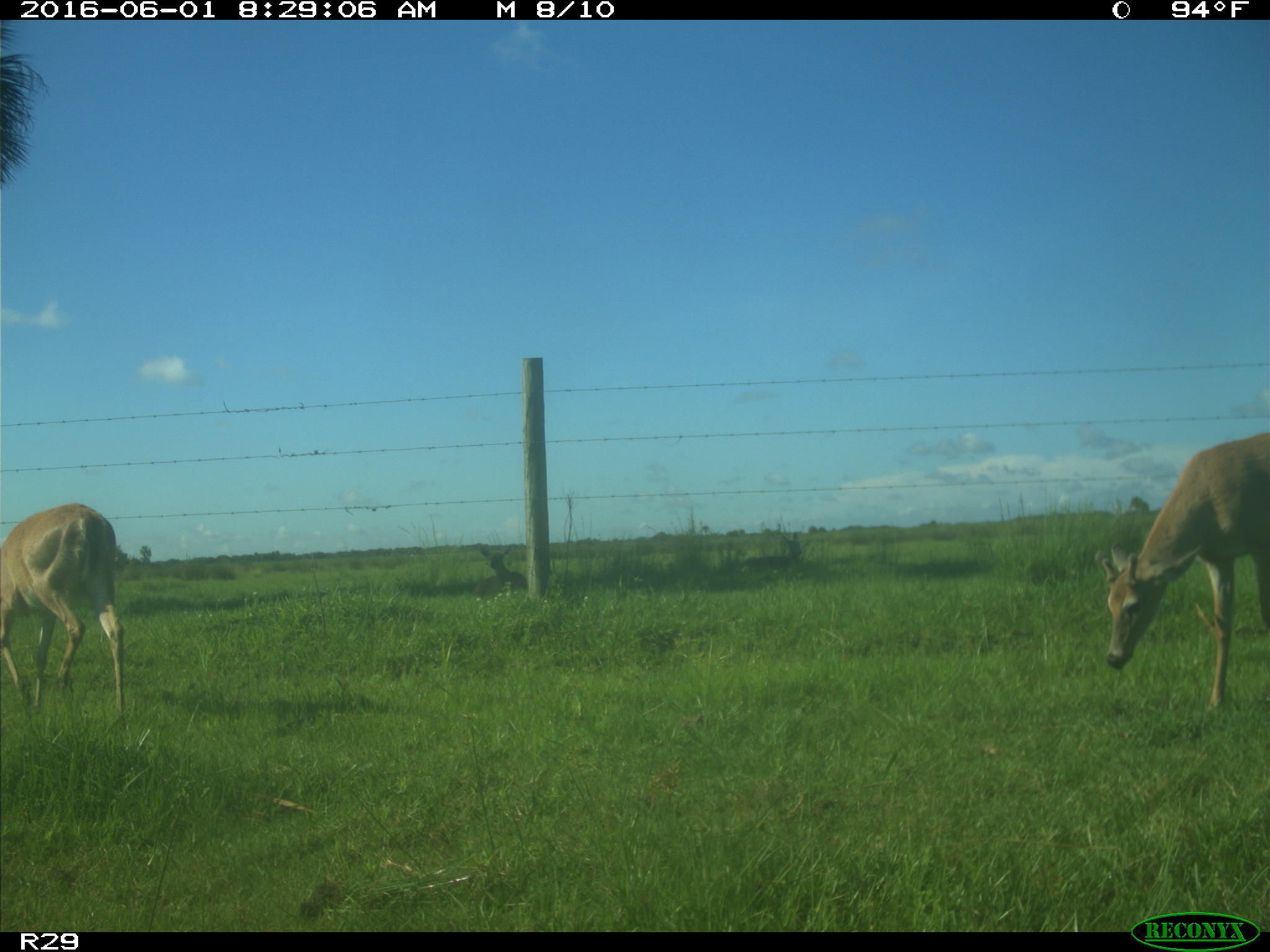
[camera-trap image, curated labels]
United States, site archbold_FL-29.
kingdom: Animalia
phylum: Chordata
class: Mammalia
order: Artiodactyla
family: Cervidae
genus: Odocoileus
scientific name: Odocoileus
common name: deer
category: unidentified deer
Unidentified deer (deer) (Odocoileus).